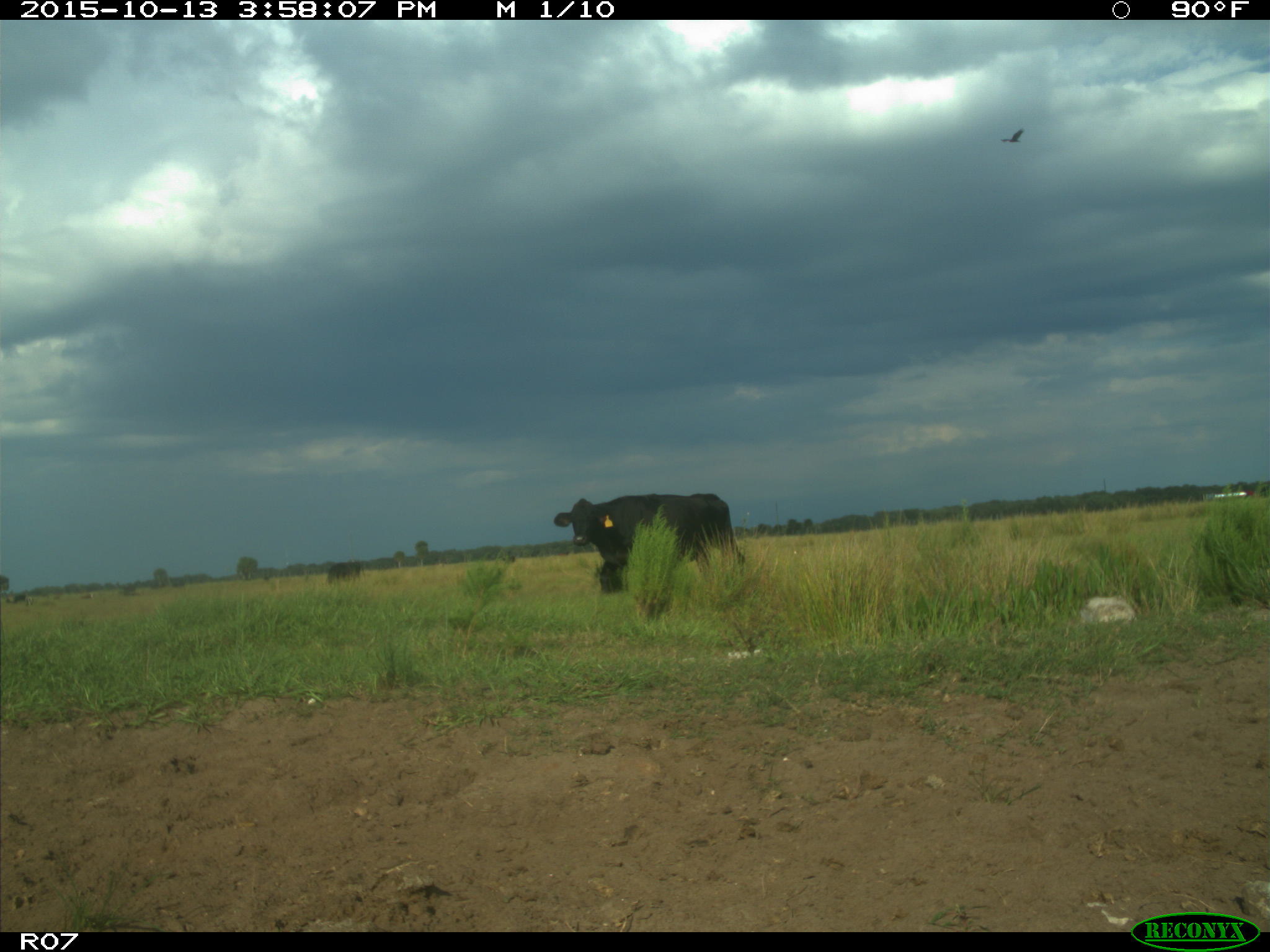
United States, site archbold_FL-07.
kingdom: Animalia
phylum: Chordata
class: Mammalia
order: Artiodactyla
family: Bovidae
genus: Bos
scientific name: Bos taurus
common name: domestic cow